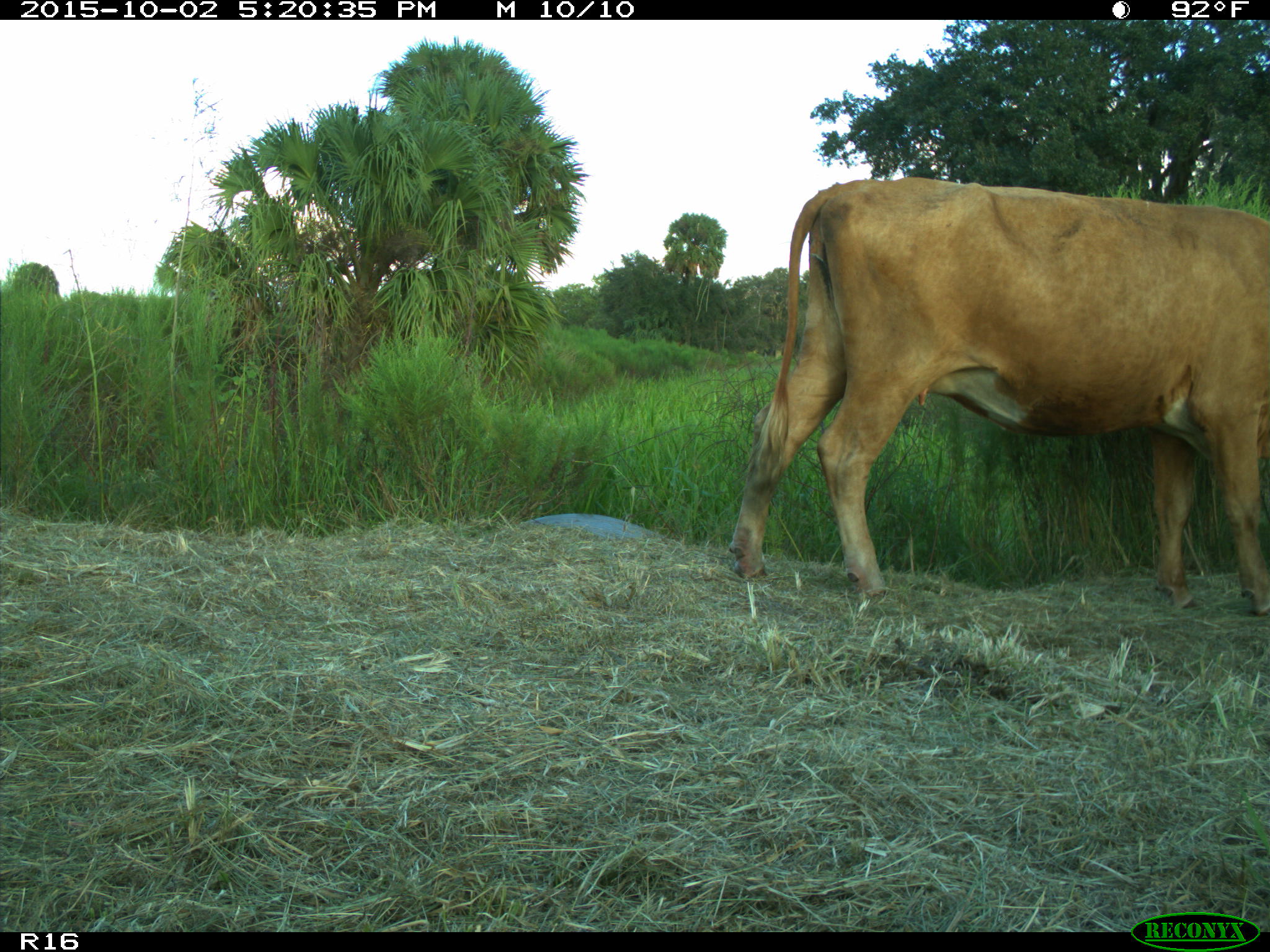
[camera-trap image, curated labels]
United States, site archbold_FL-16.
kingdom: Animalia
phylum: Chordata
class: Mammalia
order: Artiodactyla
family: Bovidae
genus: Bos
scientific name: Bos taurus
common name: domestic cow